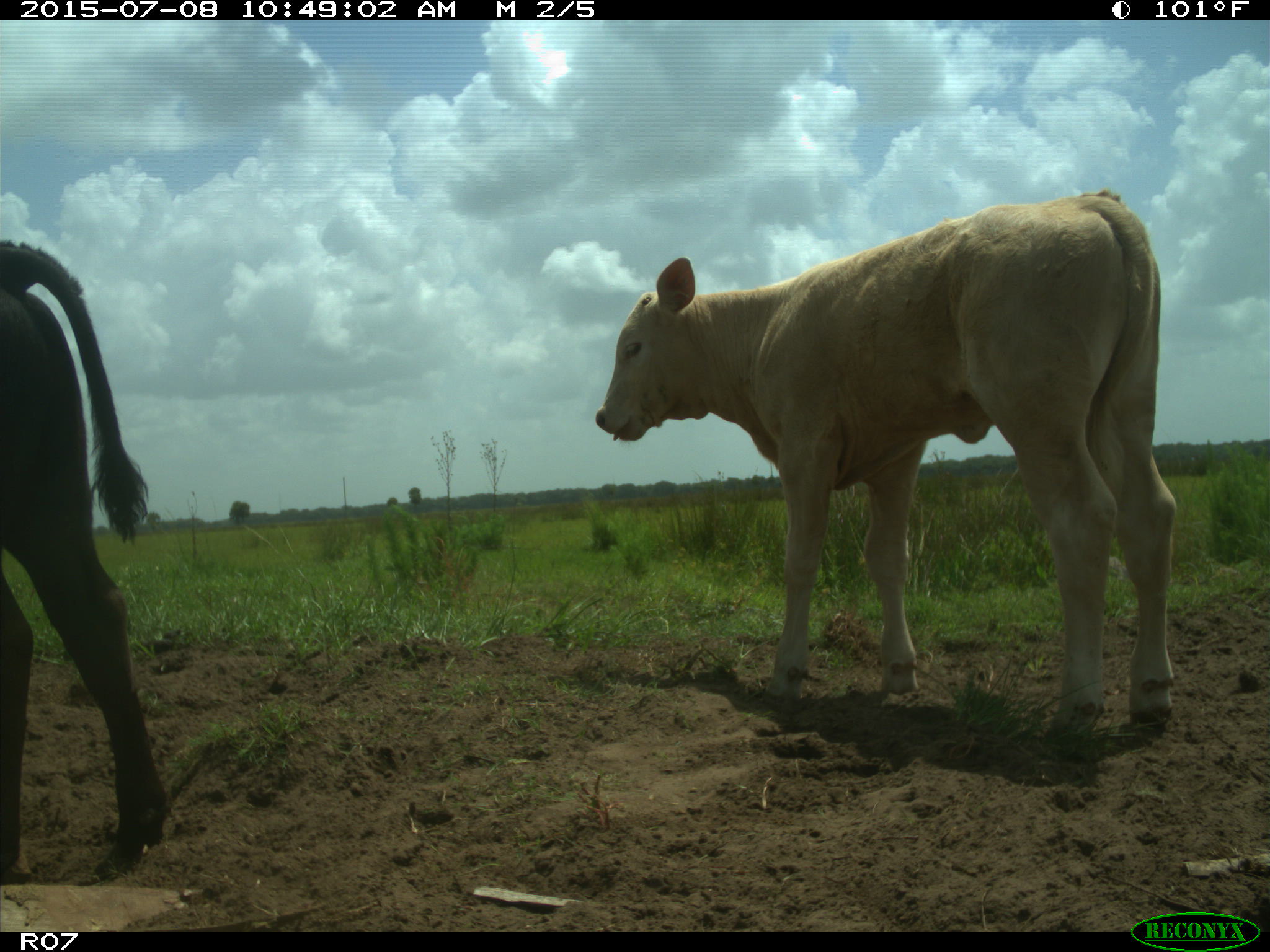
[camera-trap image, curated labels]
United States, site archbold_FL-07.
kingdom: Animalia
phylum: Chordata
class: Mammalia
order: Artiodactyla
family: Bovidae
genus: Bos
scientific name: Bos taurus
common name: domestic cow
Bos taurus (domestic cow).